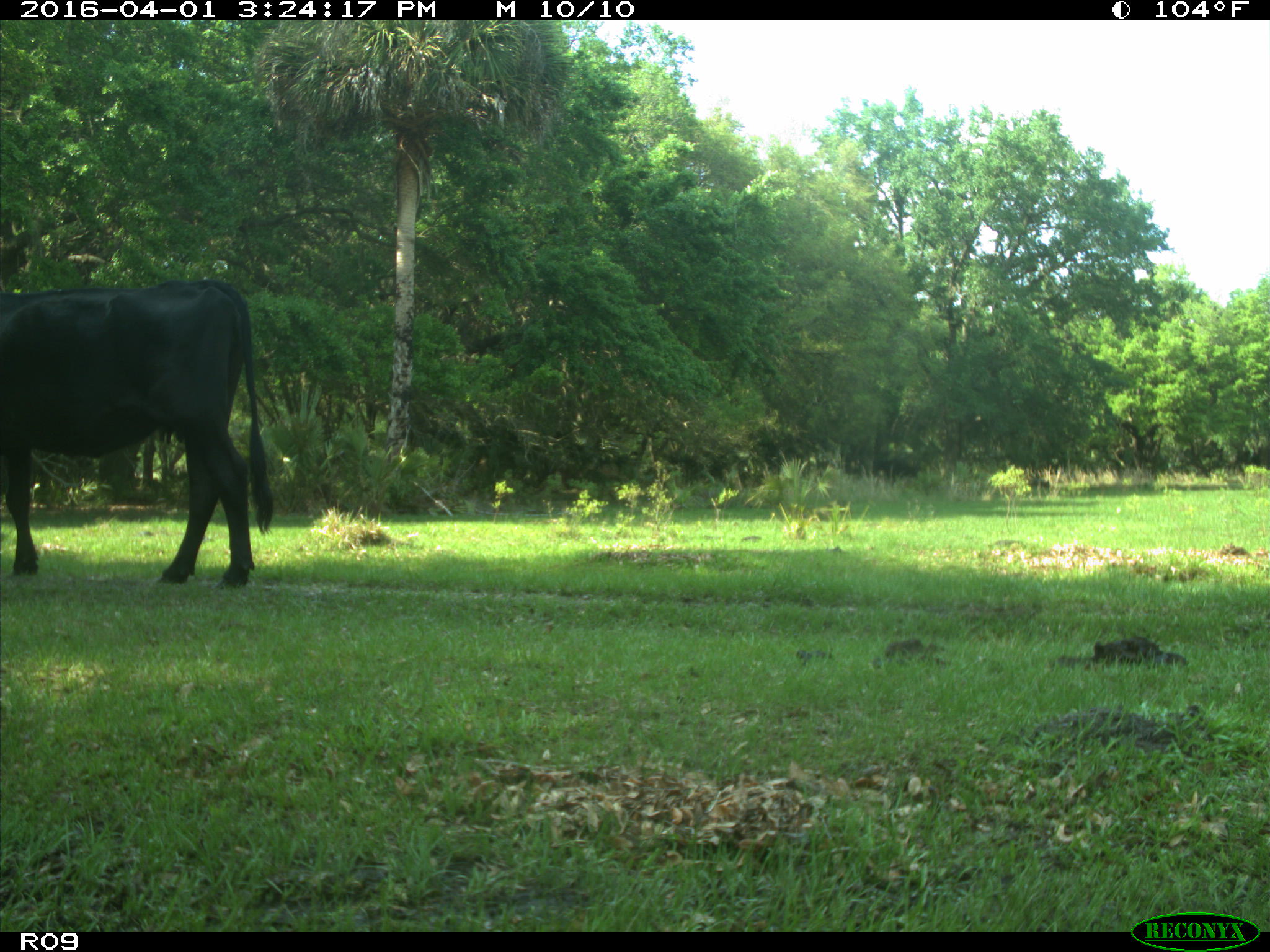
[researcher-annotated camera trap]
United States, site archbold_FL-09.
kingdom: Animalia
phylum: Chordata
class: Mammalia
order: Artiodactyla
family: Bovidae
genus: Bos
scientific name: Bos taurus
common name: domestic cow